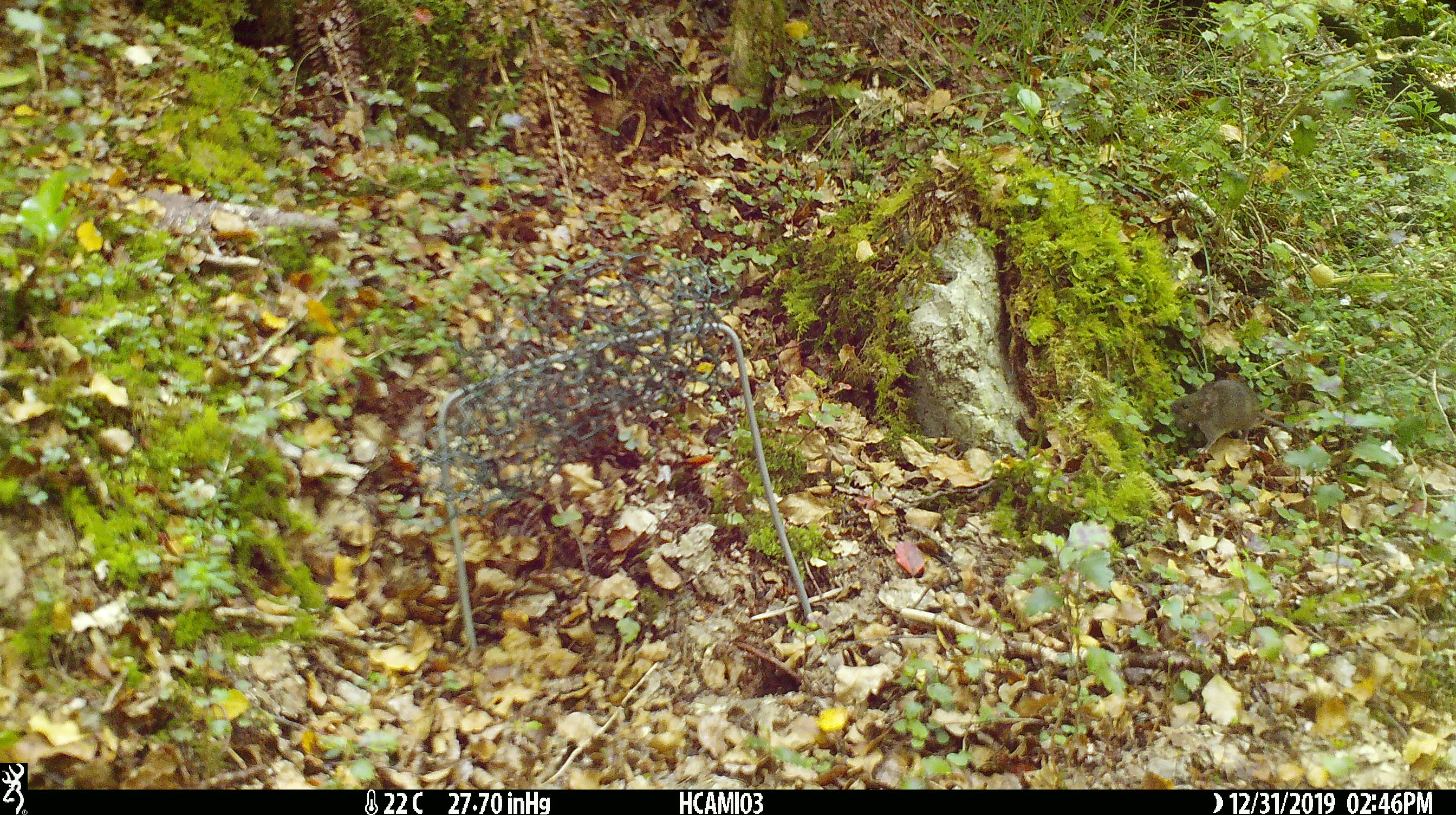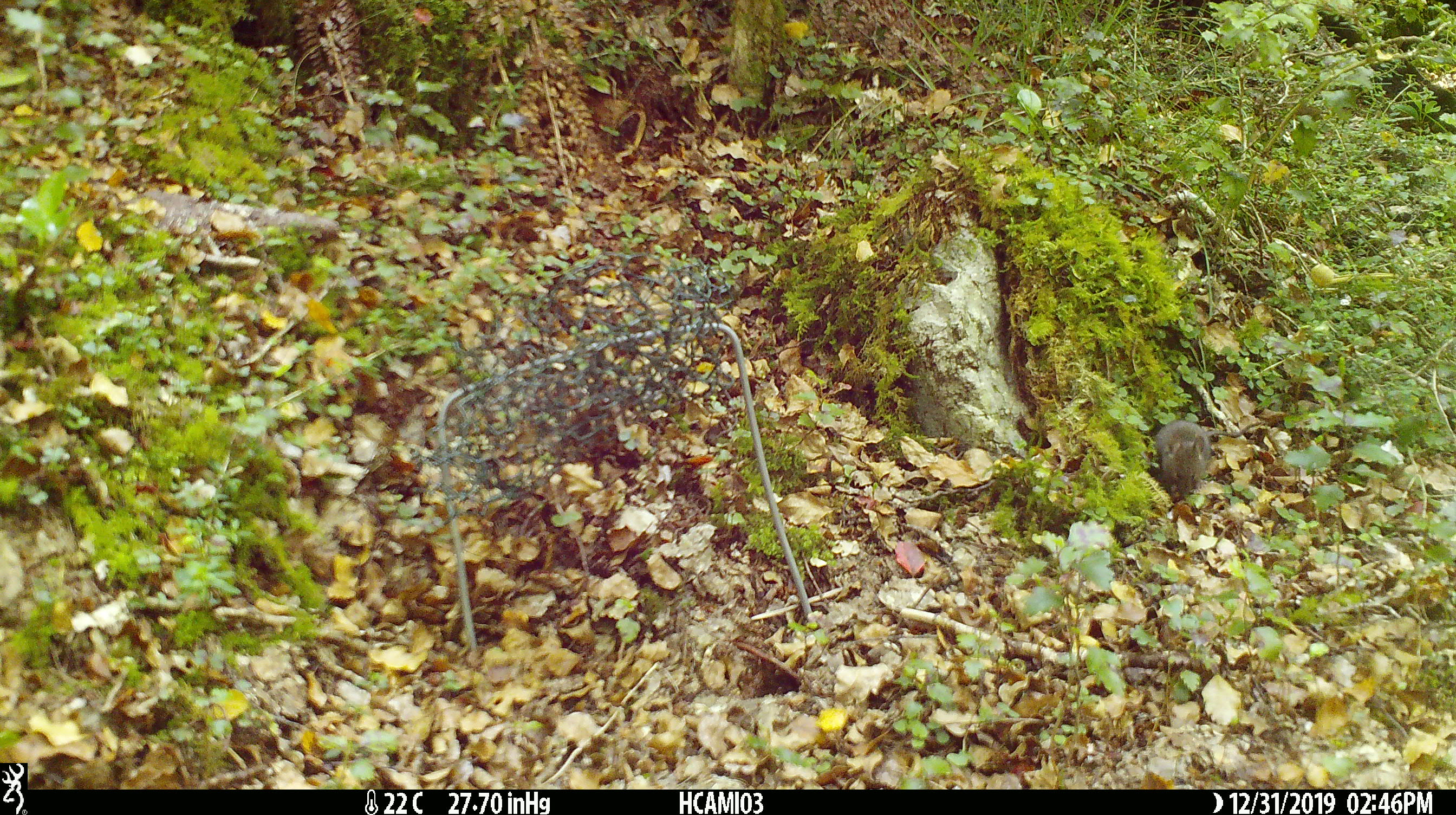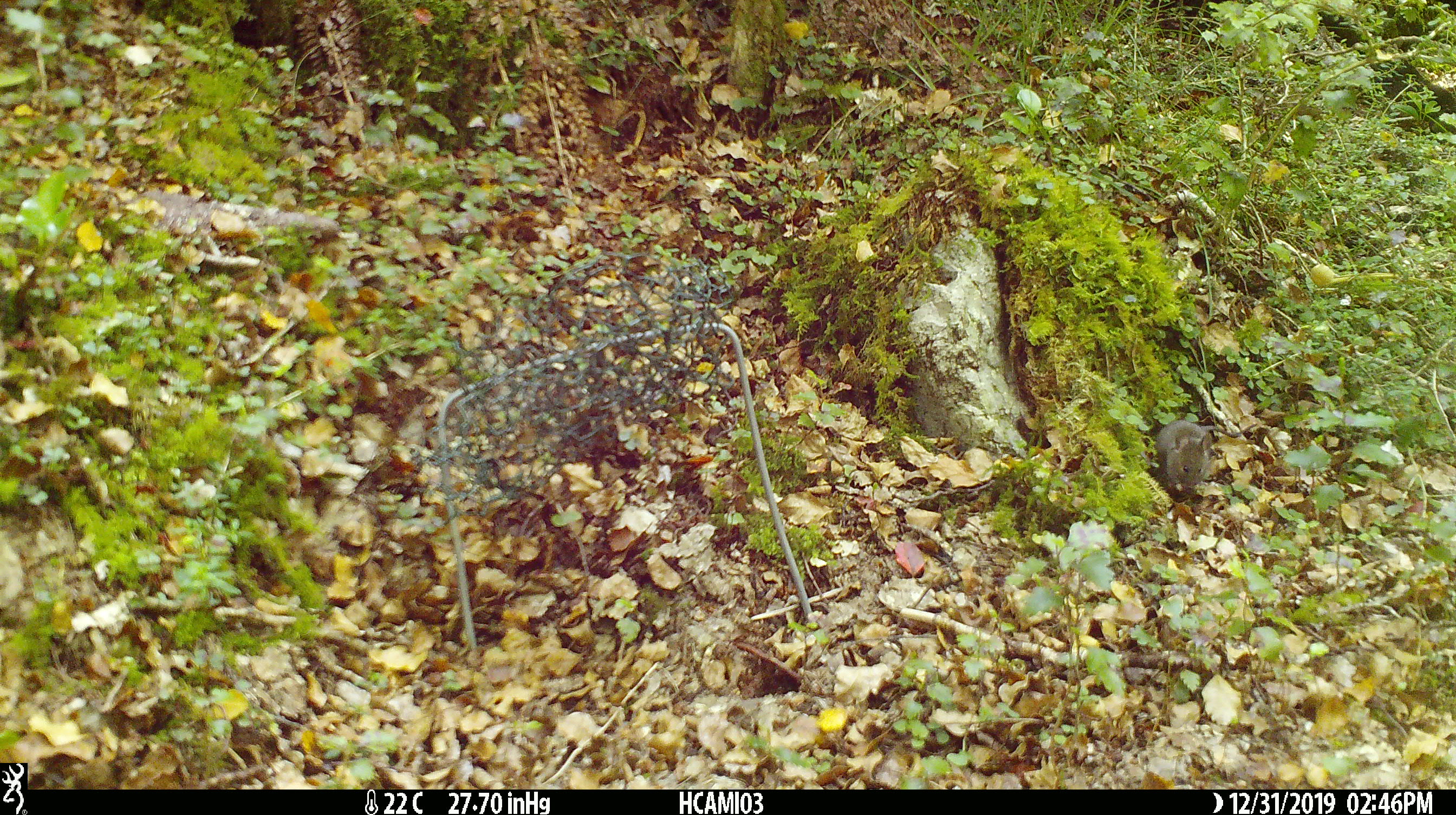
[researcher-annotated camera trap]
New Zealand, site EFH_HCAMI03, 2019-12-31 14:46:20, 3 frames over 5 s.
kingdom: Animalia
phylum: Chordata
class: Mammalia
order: Rodentia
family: Muridae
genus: Mus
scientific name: Mus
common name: mouse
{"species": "mouse (Mus)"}